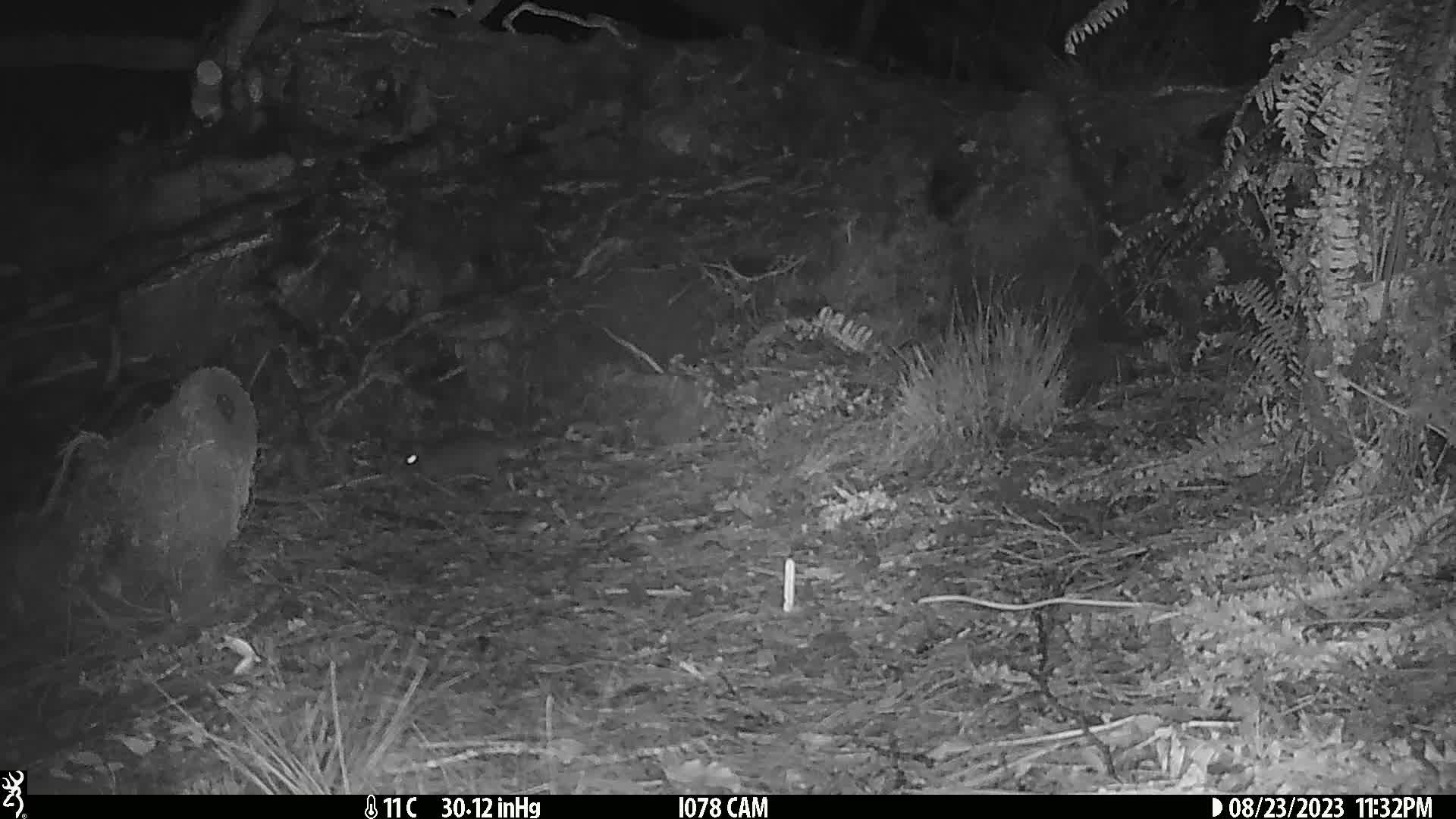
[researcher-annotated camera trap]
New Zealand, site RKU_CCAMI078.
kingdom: Animalia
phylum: Chordata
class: Mammalia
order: Rodentia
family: Muridae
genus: Rattus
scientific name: Rattus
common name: rat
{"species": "rat (Rattus)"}